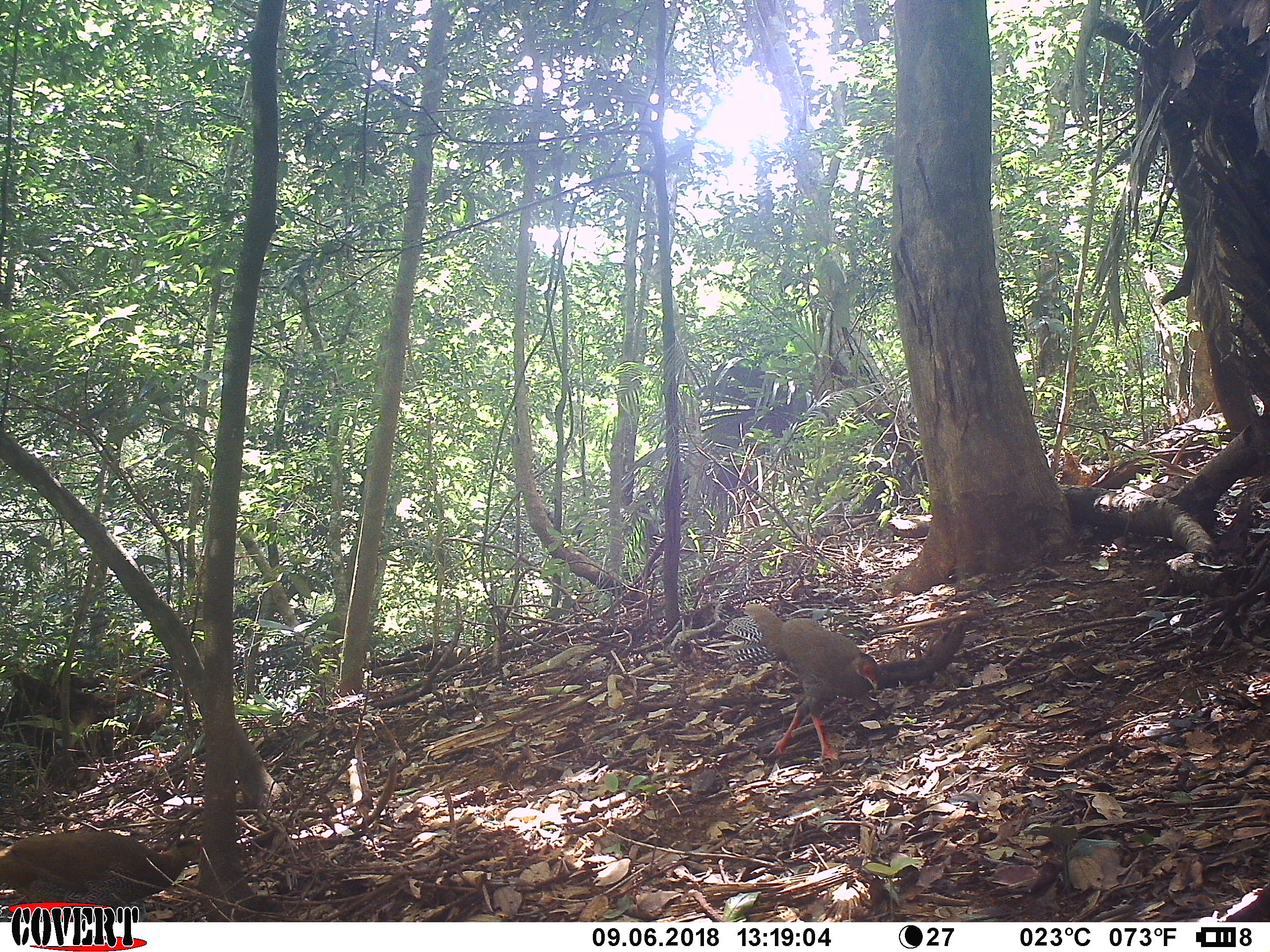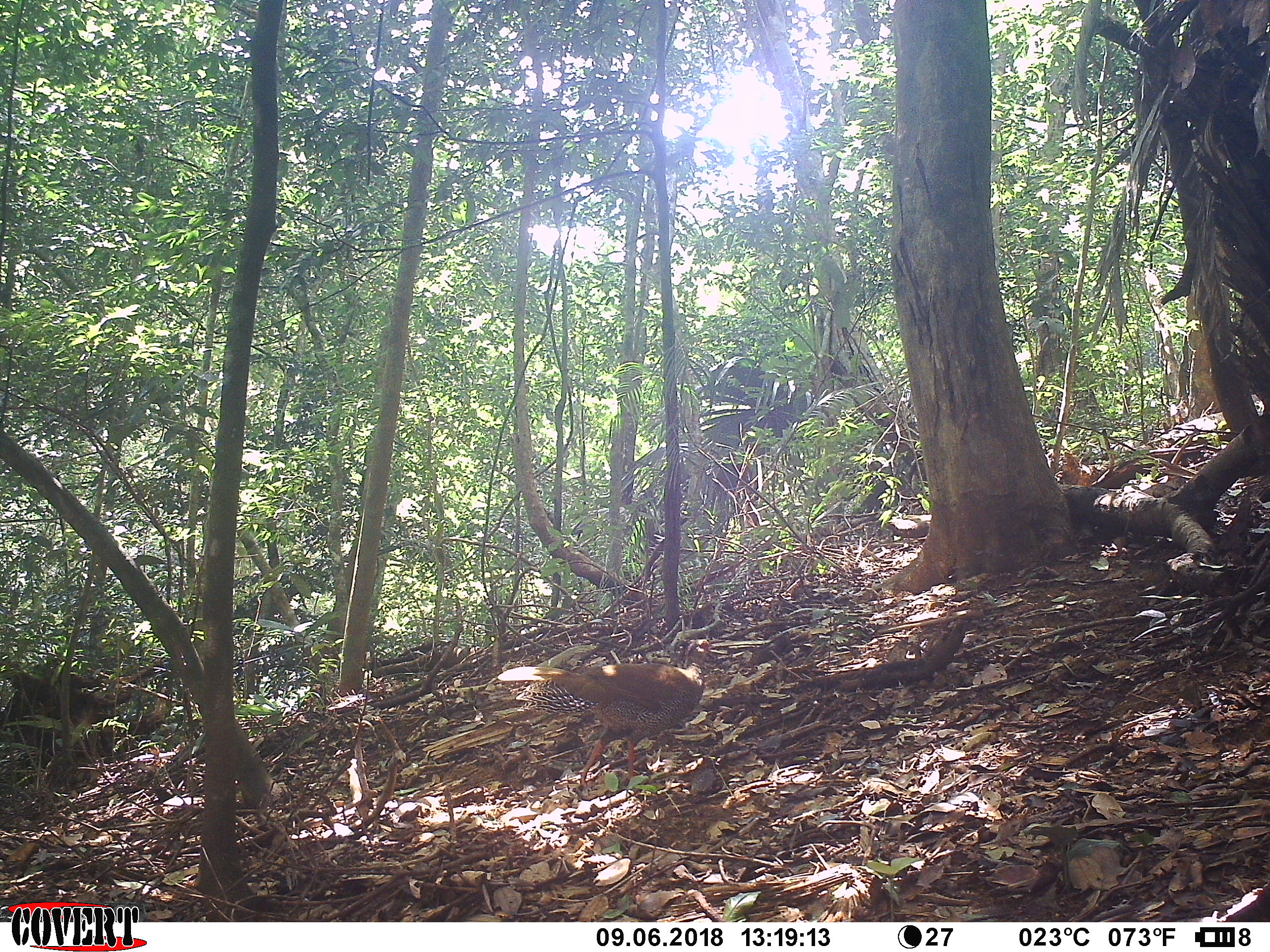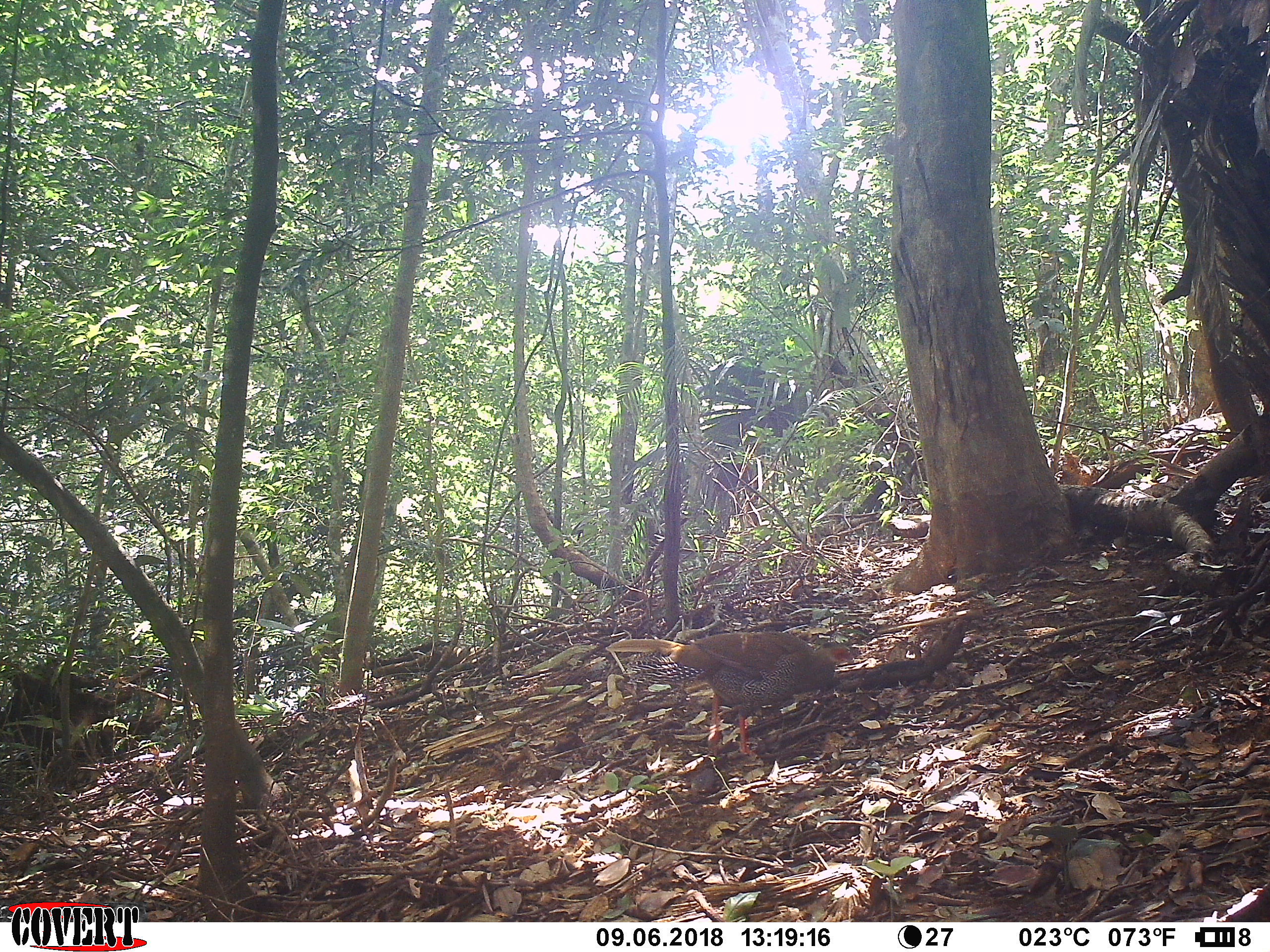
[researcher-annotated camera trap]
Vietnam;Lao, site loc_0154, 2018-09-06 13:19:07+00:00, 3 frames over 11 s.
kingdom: Animalia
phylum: Chordata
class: Aves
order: Galliformes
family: Phasianidae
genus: Lophura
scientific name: Lophura nycthemera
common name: silver pheasant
Silver pheasant (Lophura nycthemera). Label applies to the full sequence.